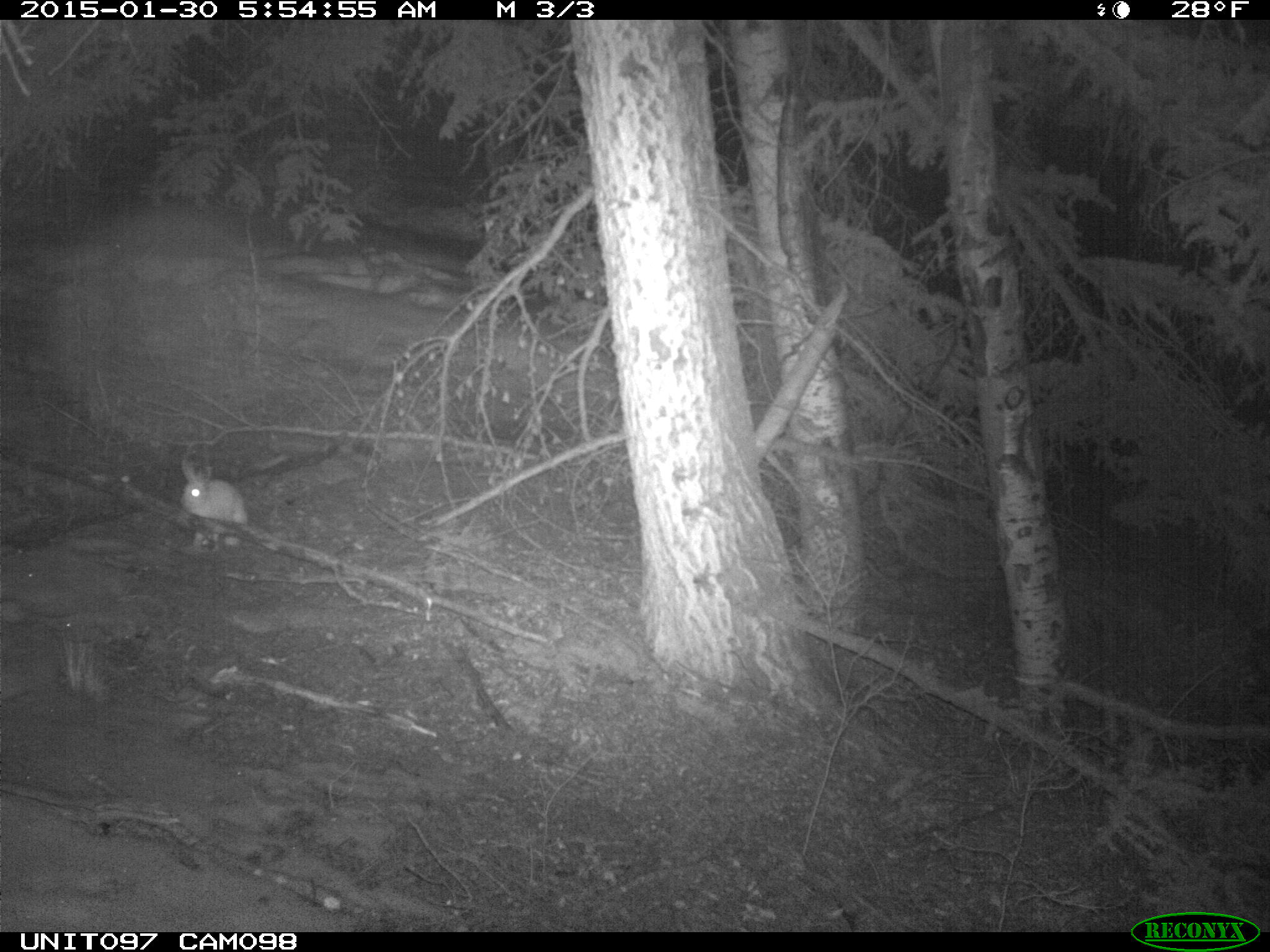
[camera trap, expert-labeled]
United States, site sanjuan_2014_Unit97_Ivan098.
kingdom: Animalia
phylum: Chordata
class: Mammalia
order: Lagomorpha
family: Leporidae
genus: Lepus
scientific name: Lepus americanus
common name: snowshoe hare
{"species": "Lepus americanus (snowshoe hare)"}